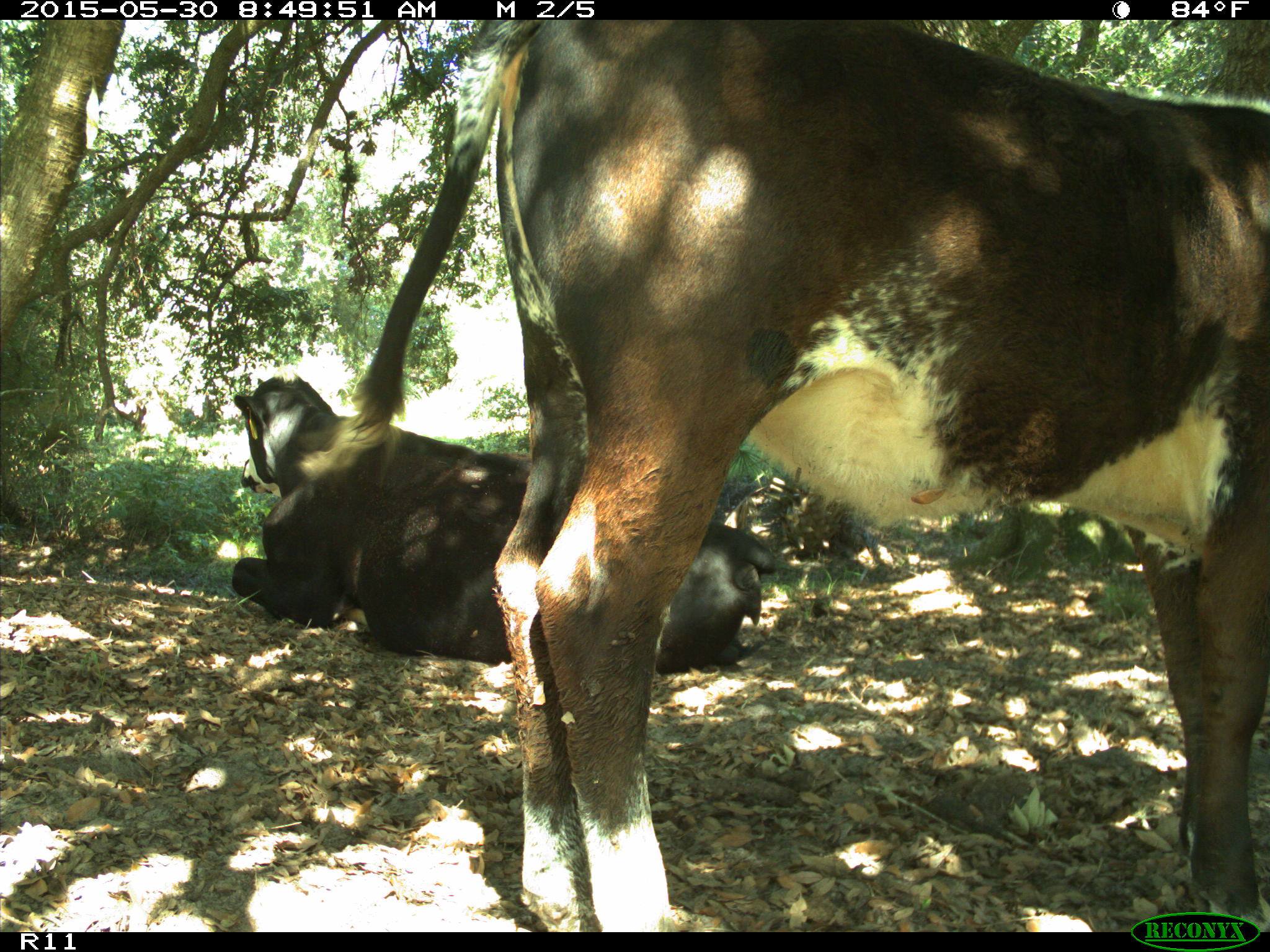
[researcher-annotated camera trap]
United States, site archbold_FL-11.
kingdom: Animalia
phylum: Chordata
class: Mammalia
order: Artiodactyla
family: Bovidae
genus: Bos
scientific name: Bos taurus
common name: domestic cow